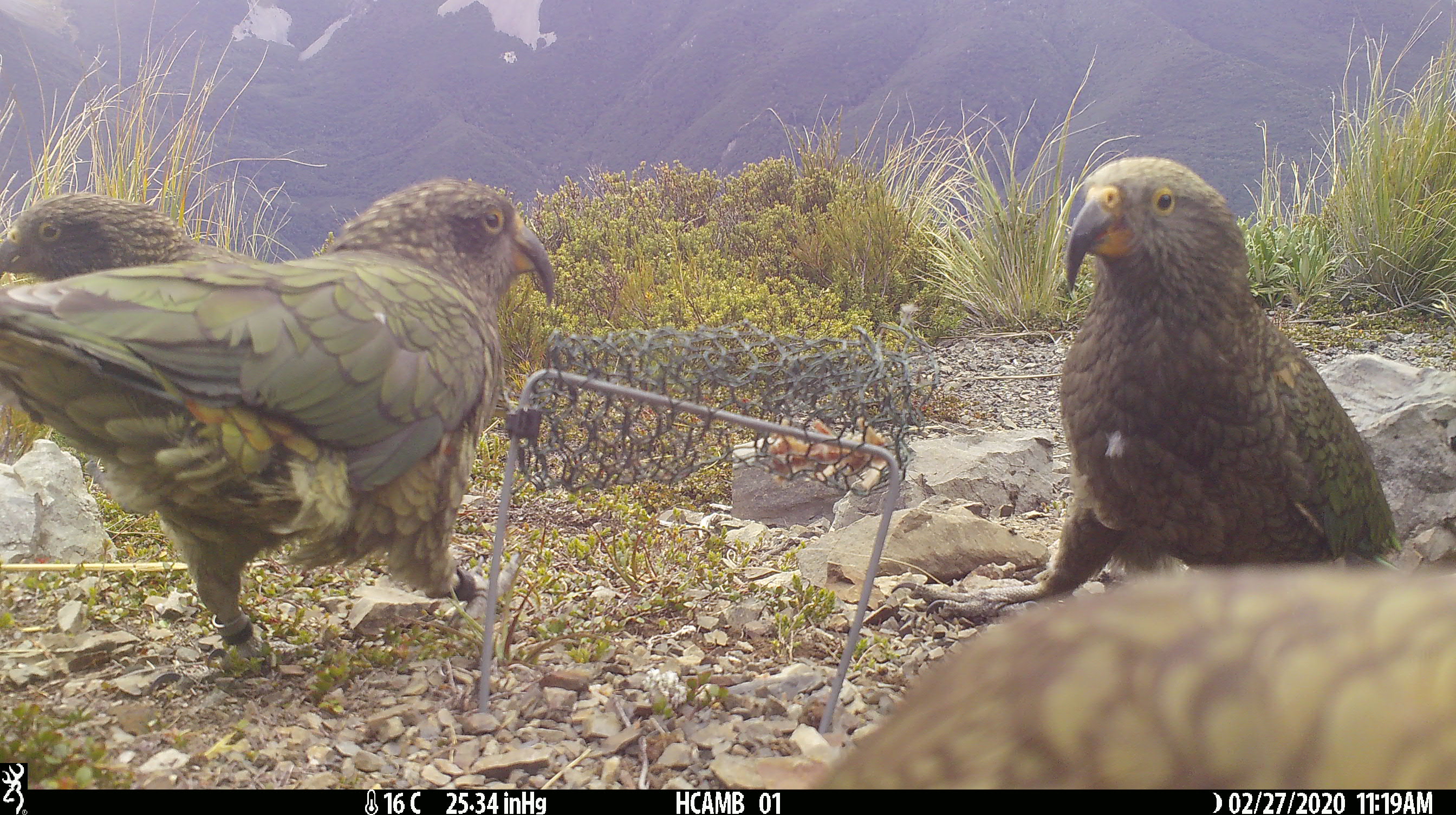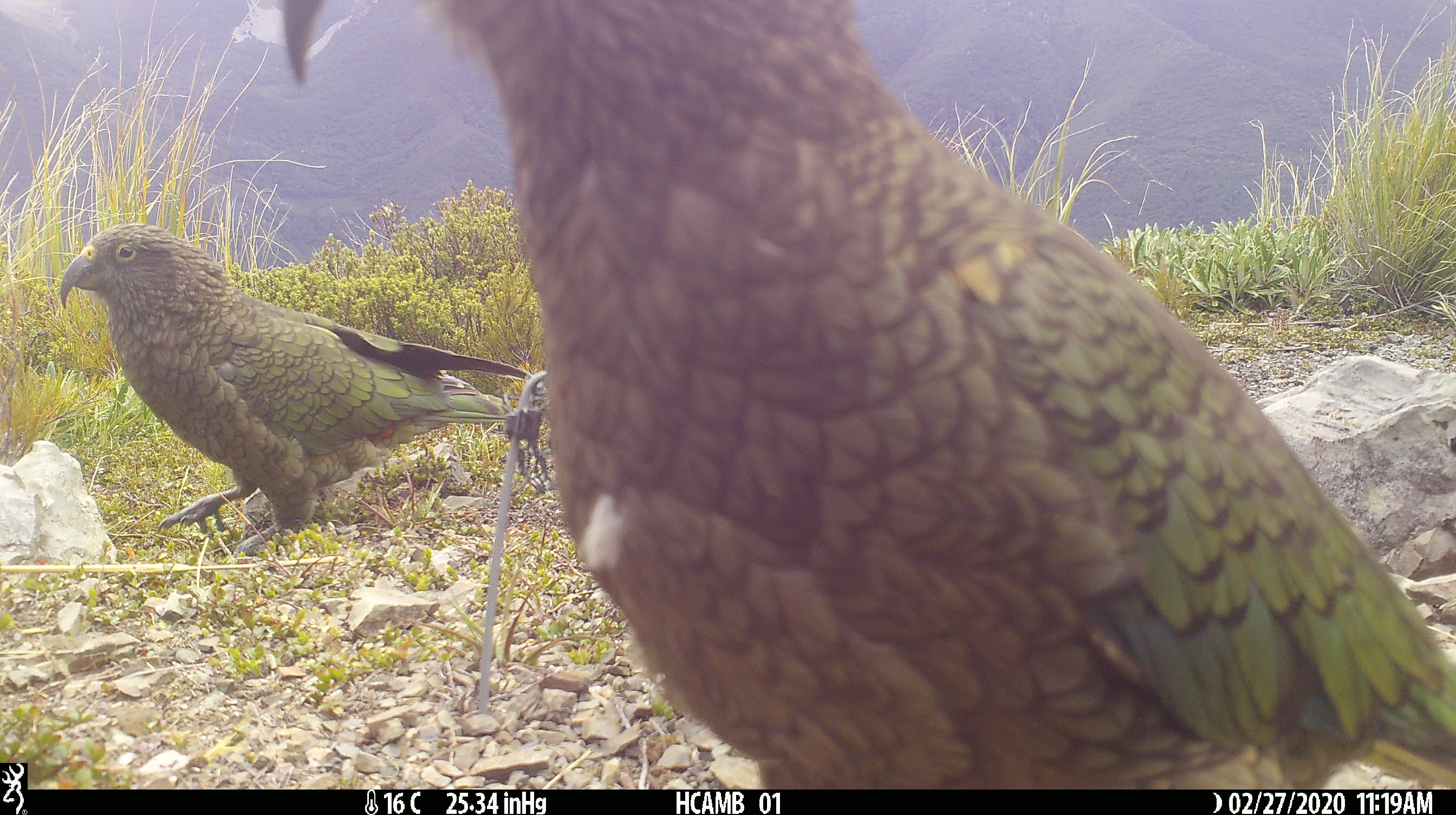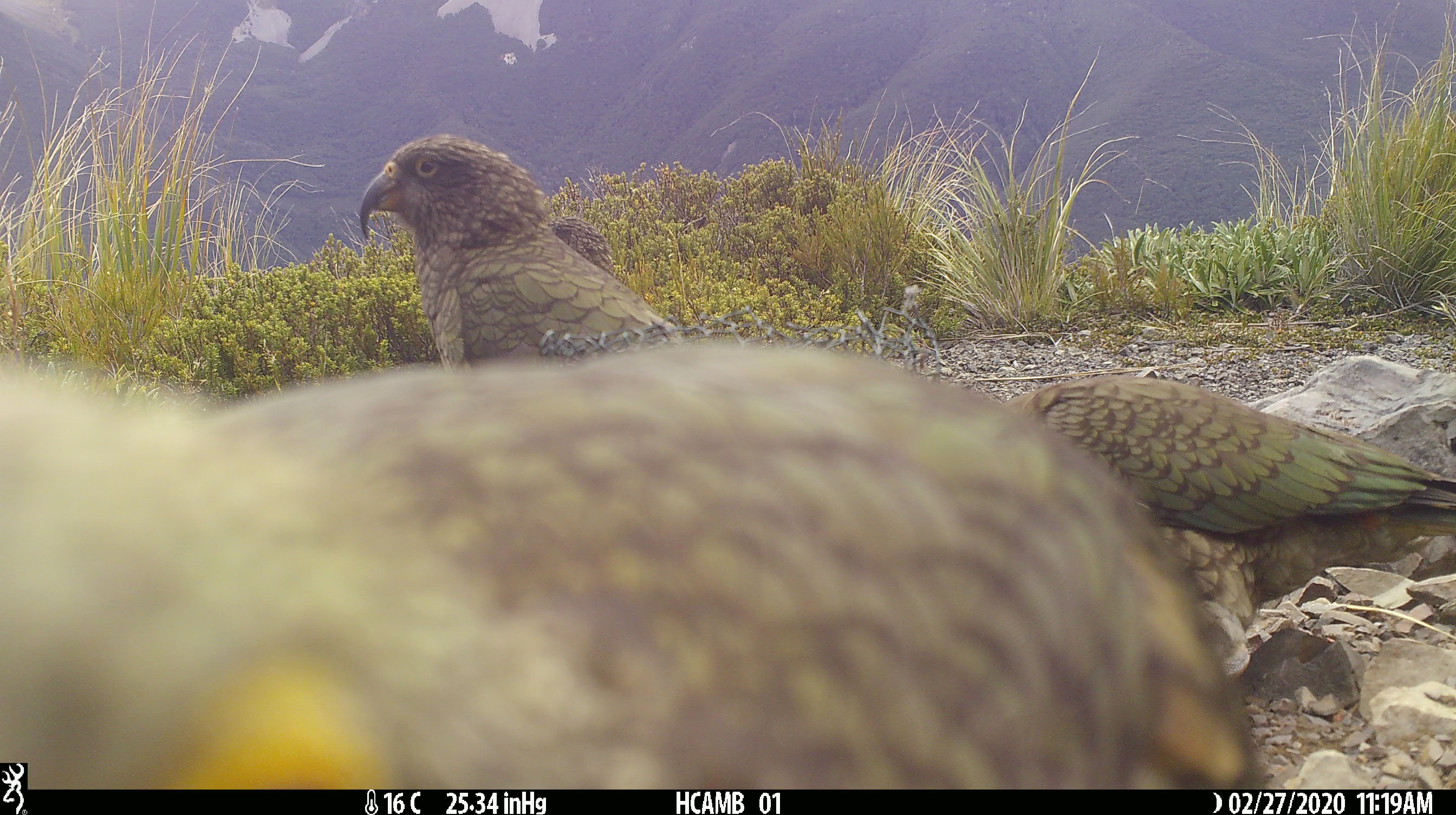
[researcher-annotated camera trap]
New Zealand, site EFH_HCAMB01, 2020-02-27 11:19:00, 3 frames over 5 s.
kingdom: Animalia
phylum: Chordata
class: Aves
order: Psittaciformes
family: Strigopidae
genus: Nestor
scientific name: Nestor notabilis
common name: kea